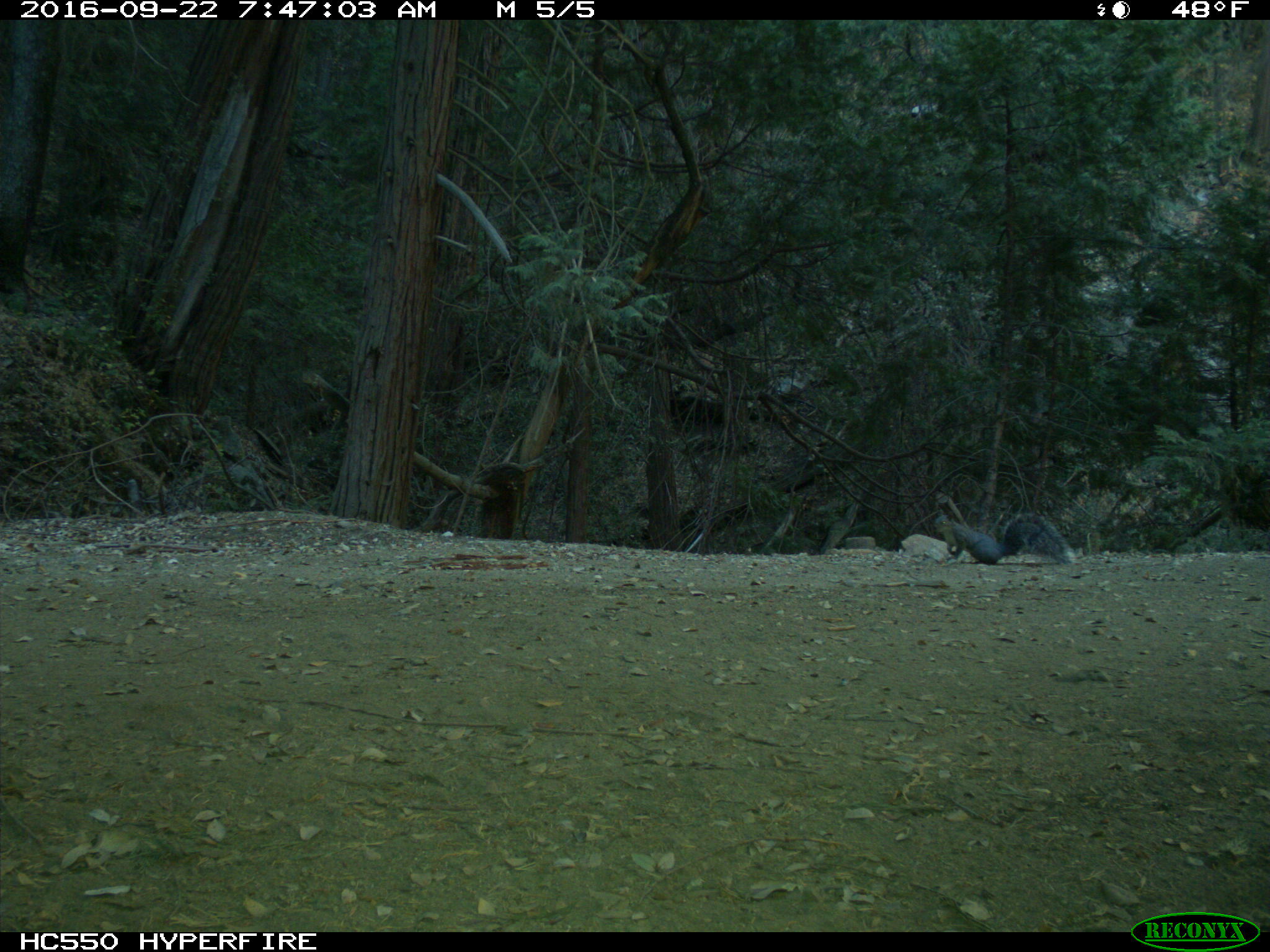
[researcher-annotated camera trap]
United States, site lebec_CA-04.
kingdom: Animalia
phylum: Chordata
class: Mammalia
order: Rodentia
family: Sciuridae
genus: Sciurus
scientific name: Sciurus carolinensis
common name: eastern gray squirrel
Sciurus carolinensis (eastern gray squirrel).